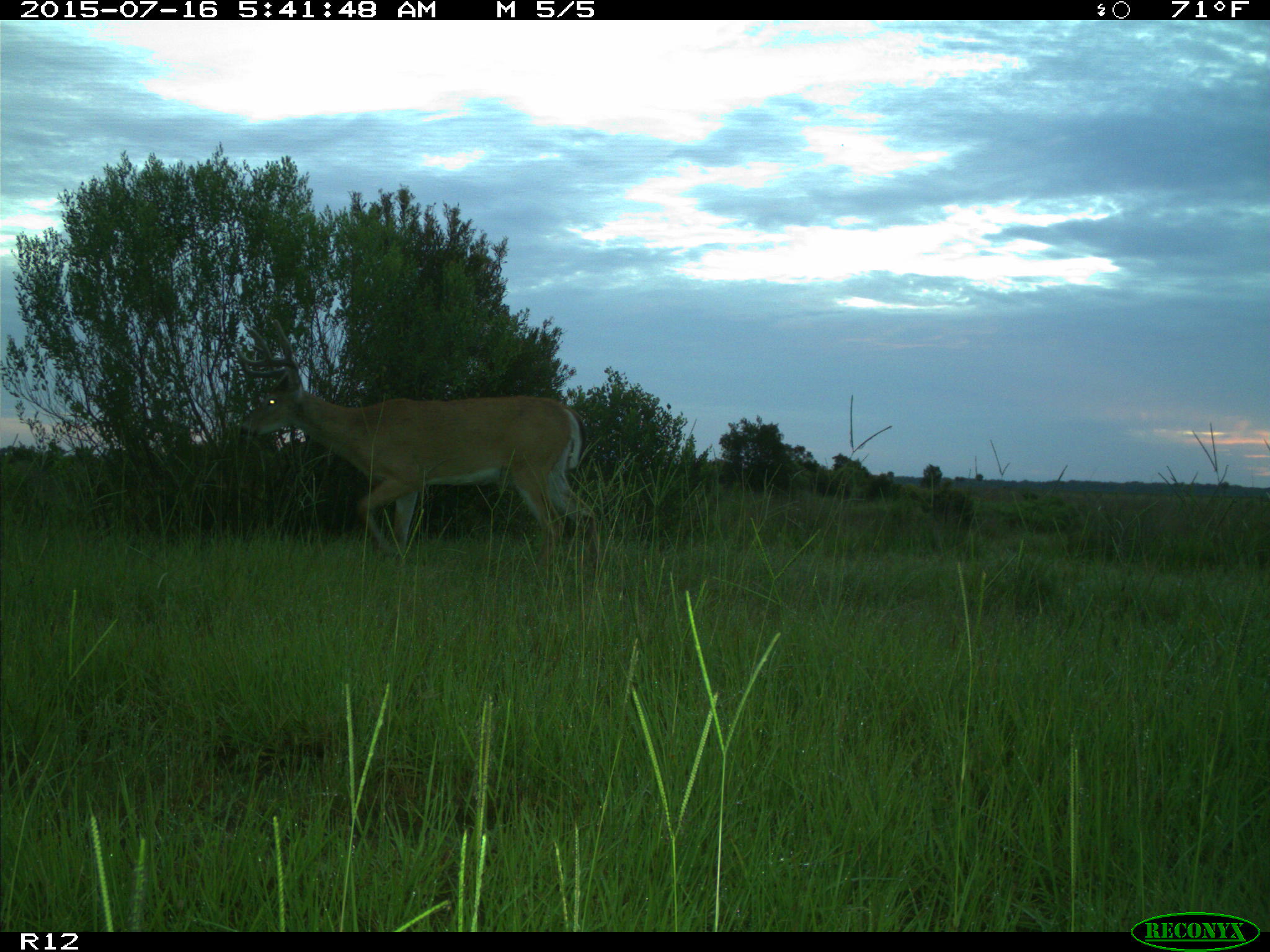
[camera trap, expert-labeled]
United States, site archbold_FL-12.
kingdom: Animalia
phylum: Chordata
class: Mammalia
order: Artiodactyla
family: Cervidae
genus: Odocoileus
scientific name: Odocoileus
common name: deer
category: unidentified deer